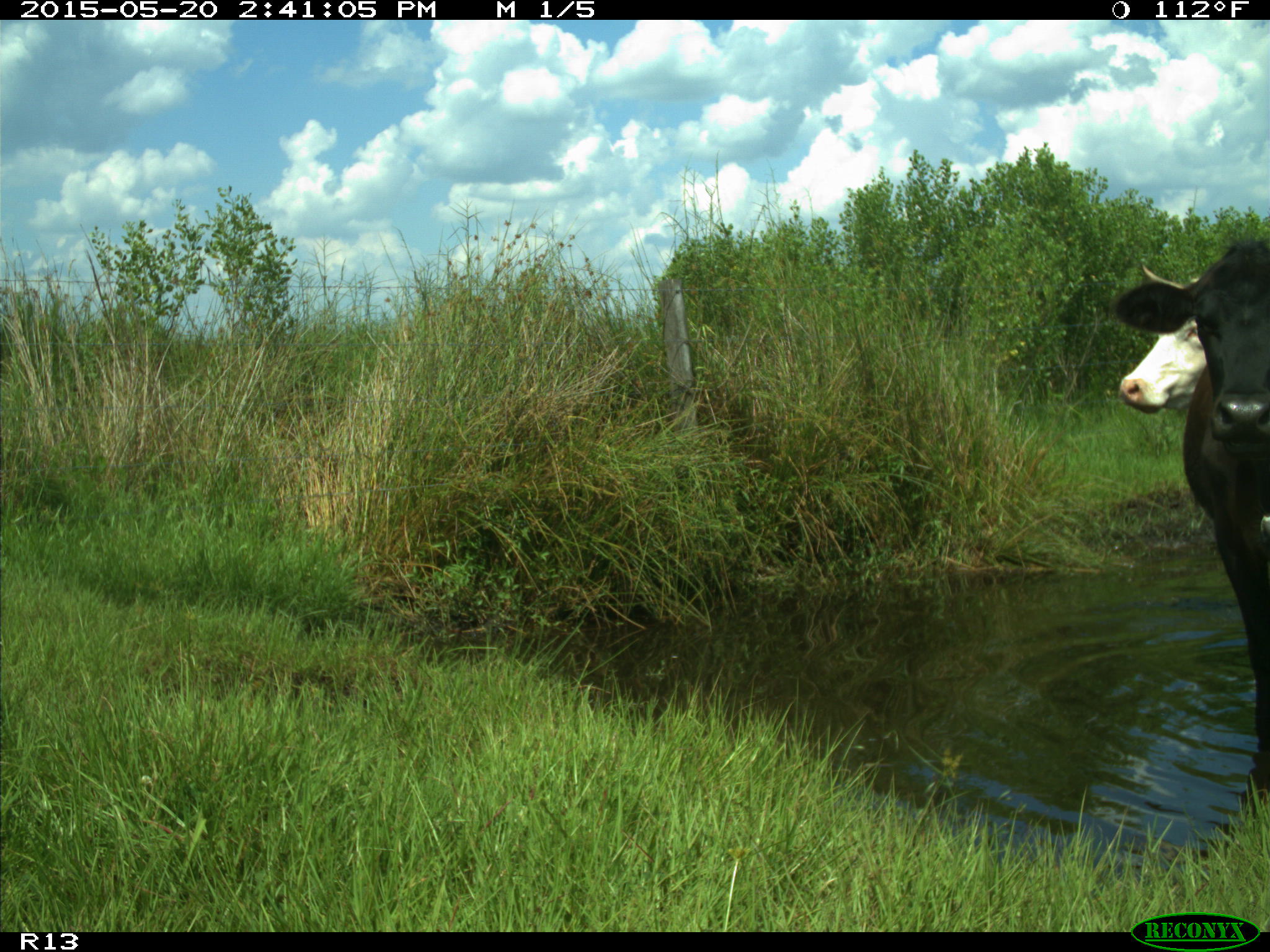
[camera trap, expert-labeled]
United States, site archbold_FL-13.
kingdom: Animalia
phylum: Chordata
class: Mammalia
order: Artiodactyla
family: Bovidae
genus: Bos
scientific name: Bos taurus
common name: domestic cow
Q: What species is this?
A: Bos taurus (domestic cow).